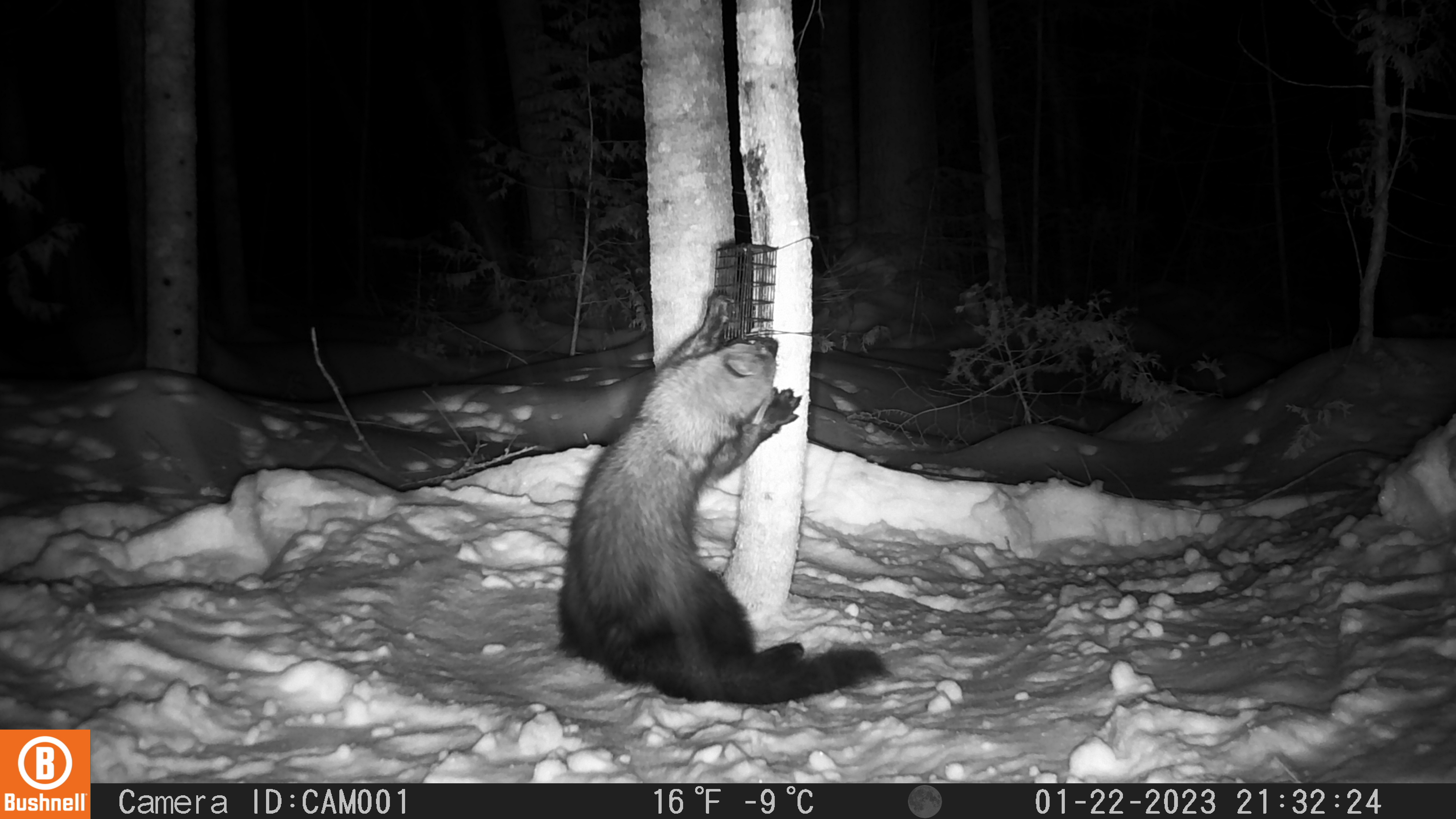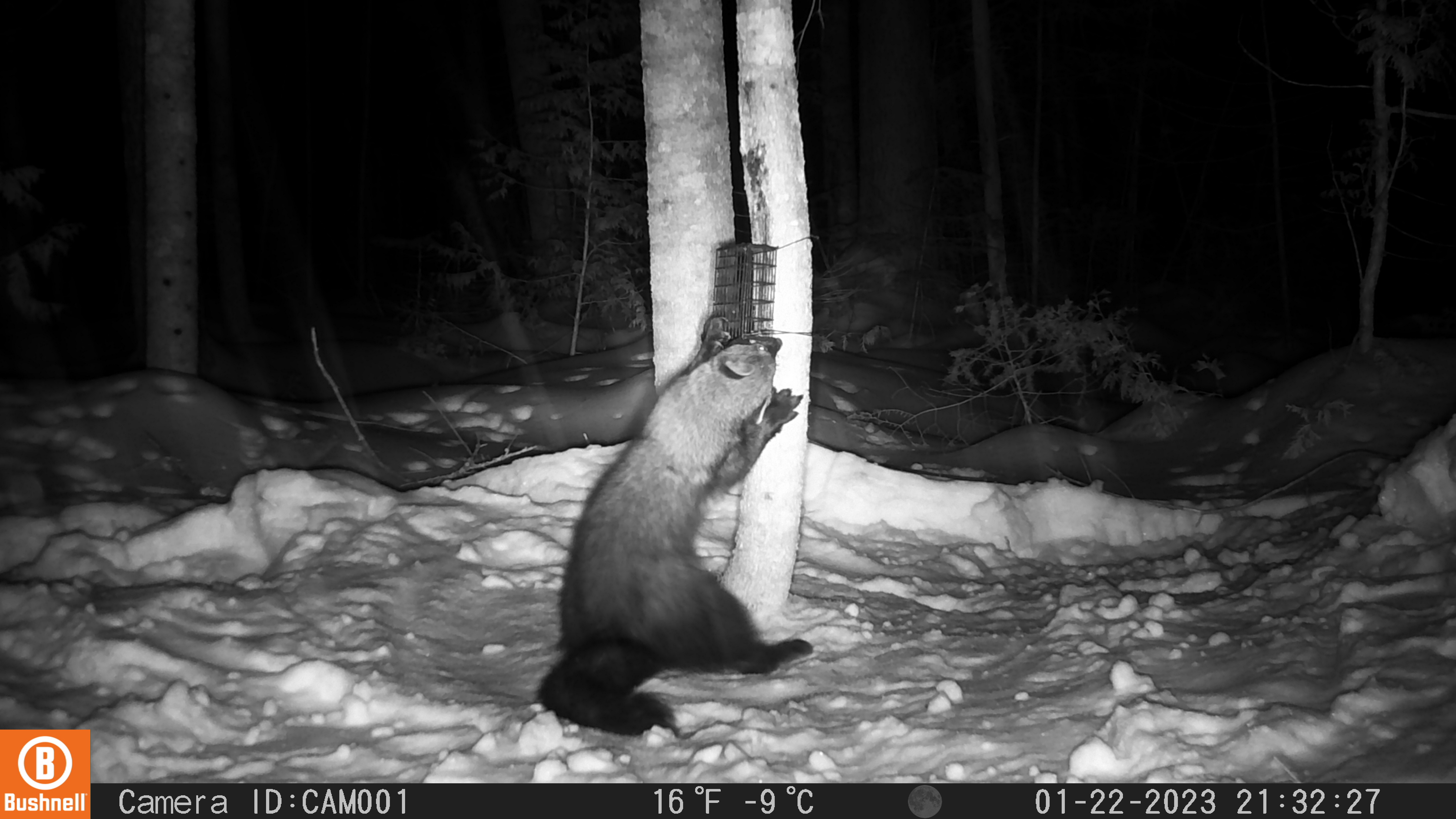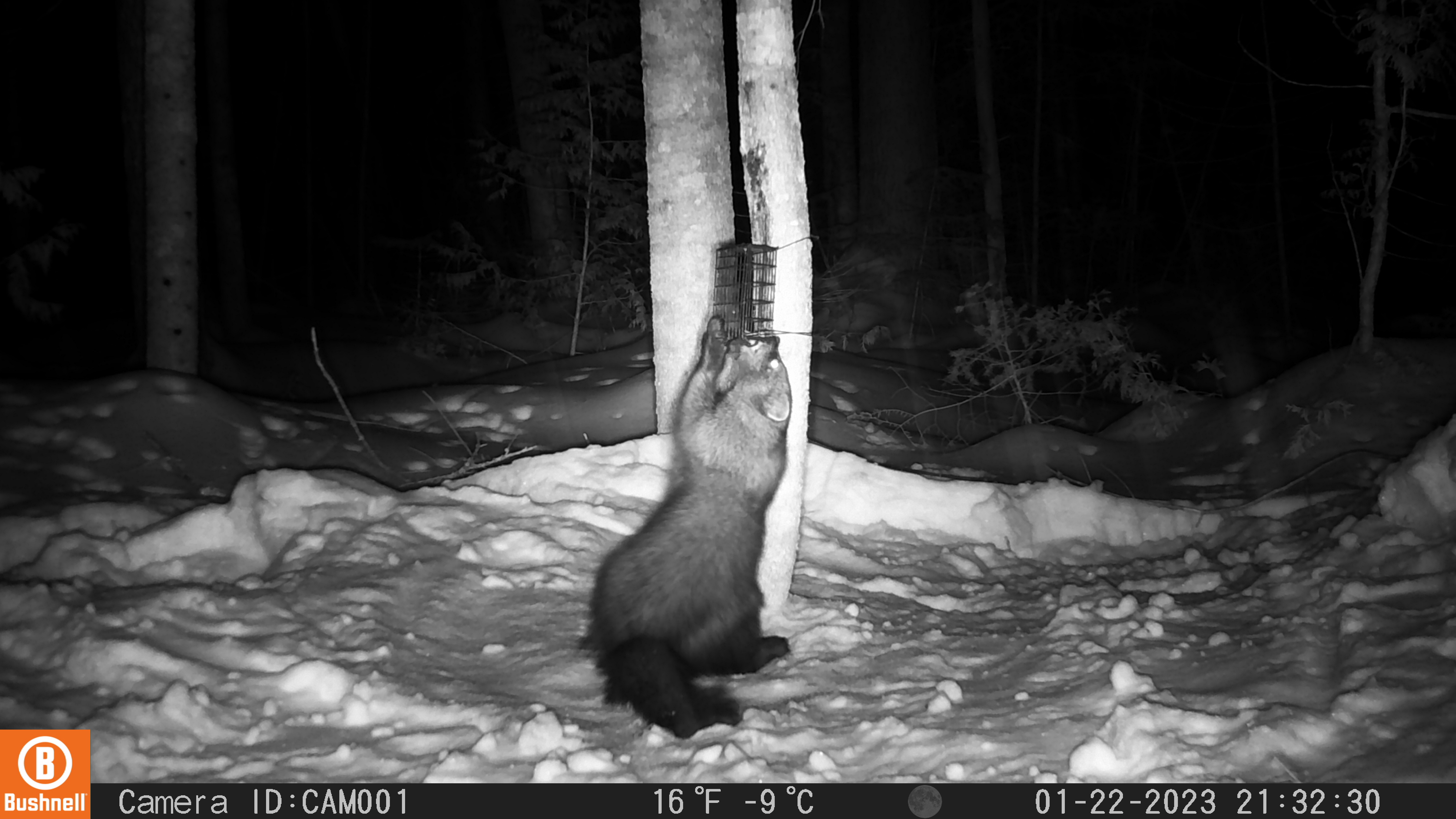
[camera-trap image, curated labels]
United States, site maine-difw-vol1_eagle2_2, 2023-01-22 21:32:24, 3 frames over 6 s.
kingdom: Animalia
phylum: Chordata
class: Mammalia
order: Carnivora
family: Mustelidae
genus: Pekania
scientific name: Pekania pennanti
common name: fisher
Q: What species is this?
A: Fisher (Pekania pennanti).